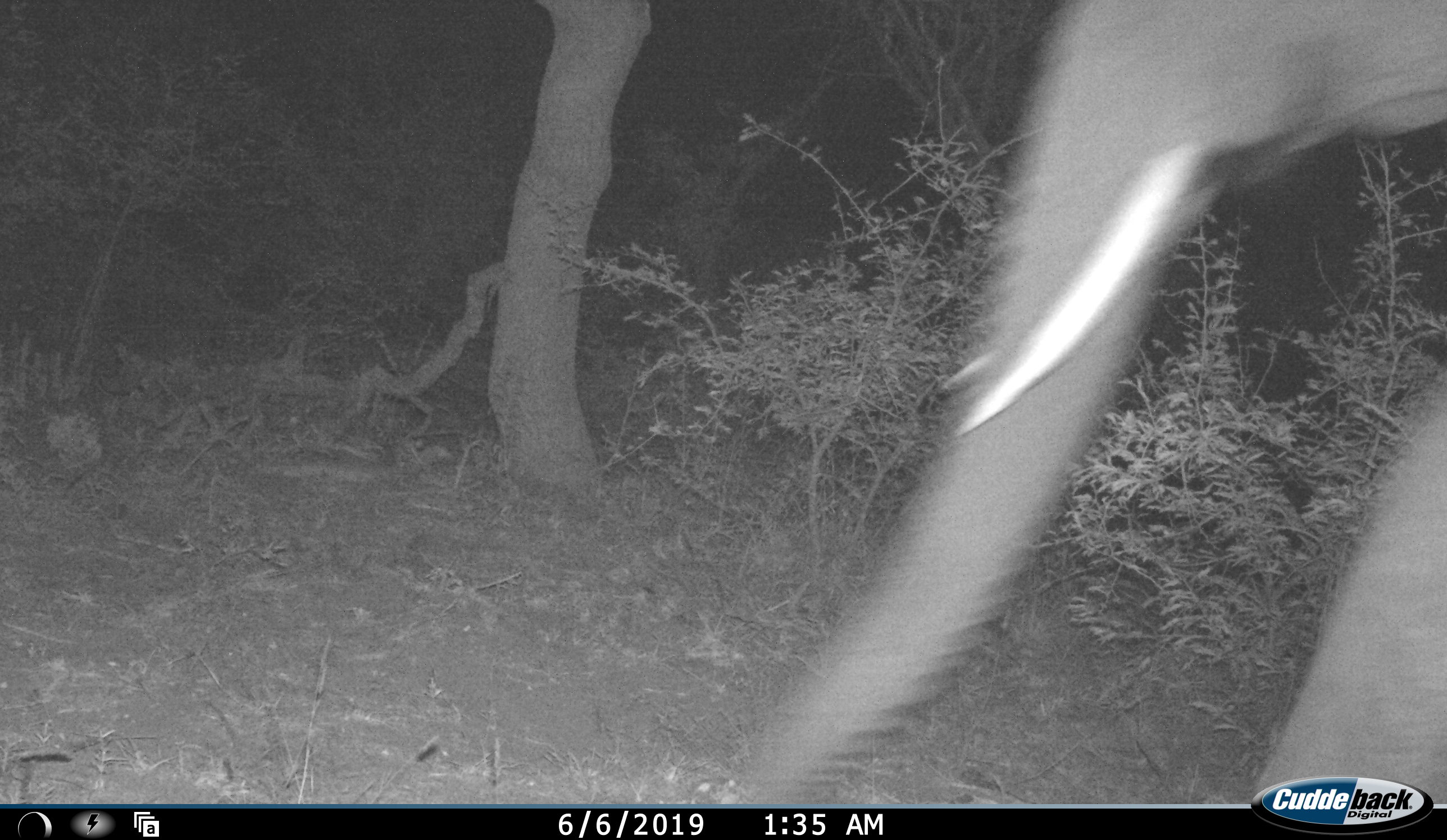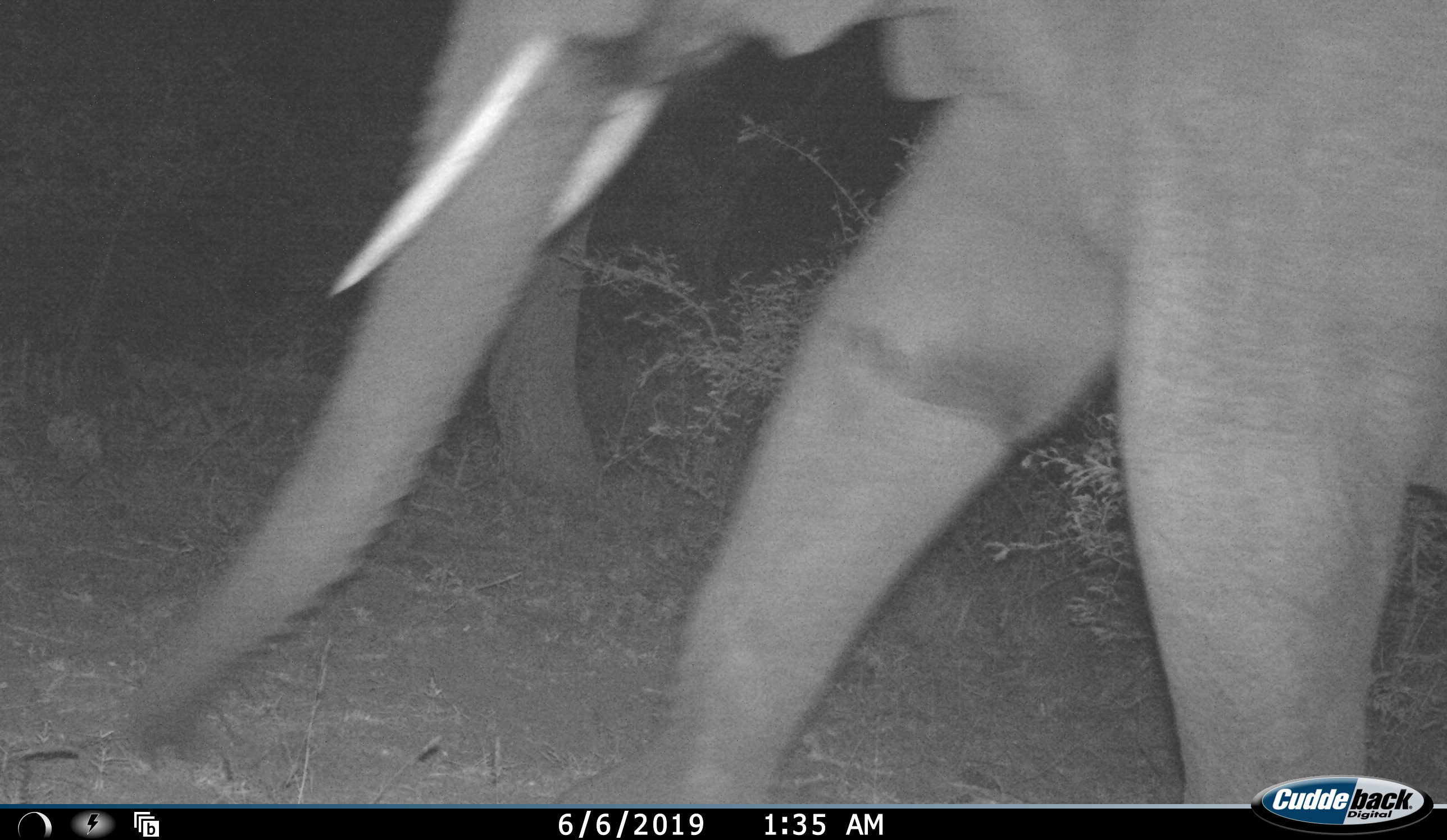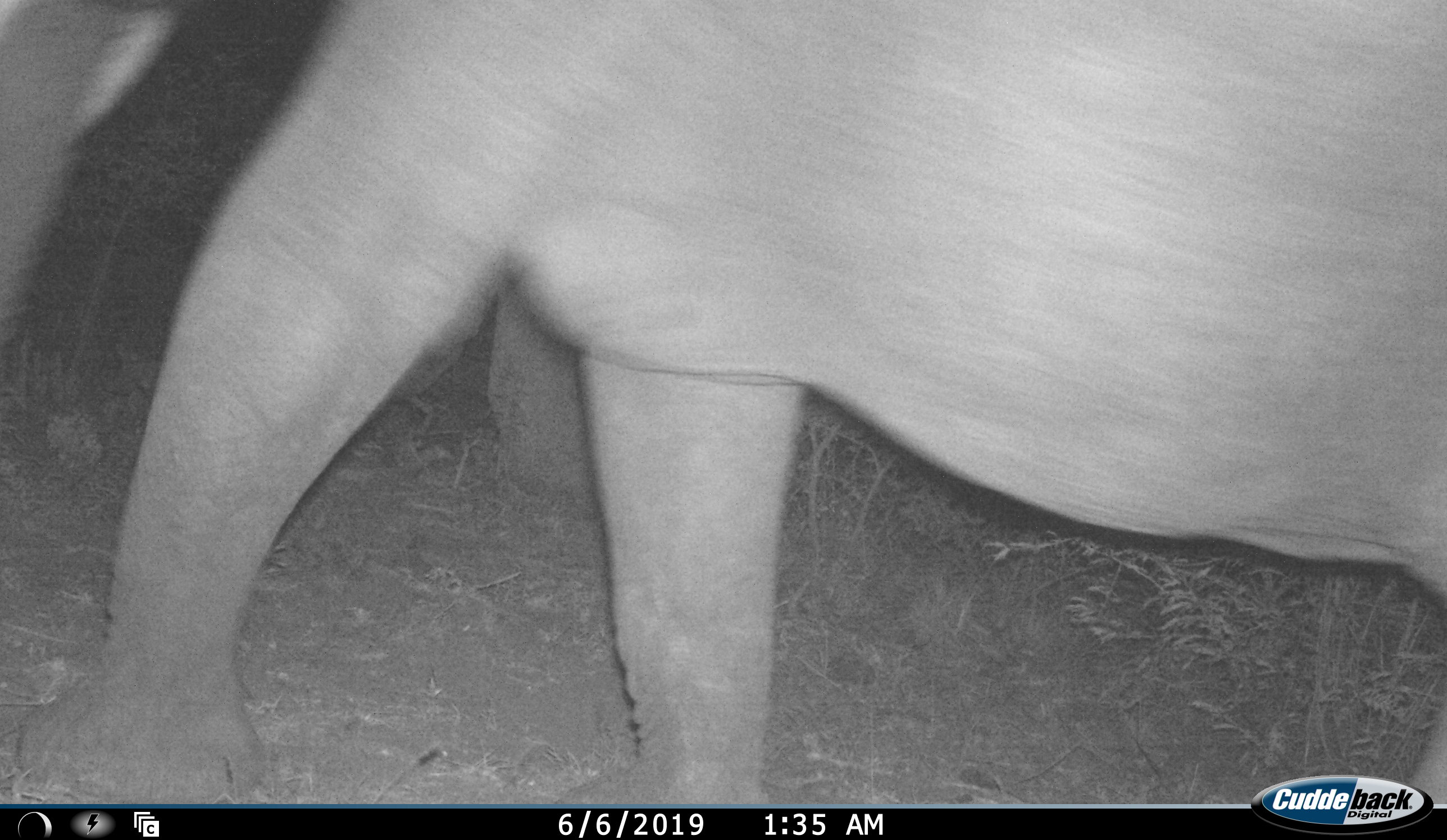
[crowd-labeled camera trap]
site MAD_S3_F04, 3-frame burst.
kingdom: Animalia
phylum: Chordata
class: Mammalia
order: Proboscidea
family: Elephantidae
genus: Loxodonta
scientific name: Loxodonta africana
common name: african bush elephant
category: elephant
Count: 1.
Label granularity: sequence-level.